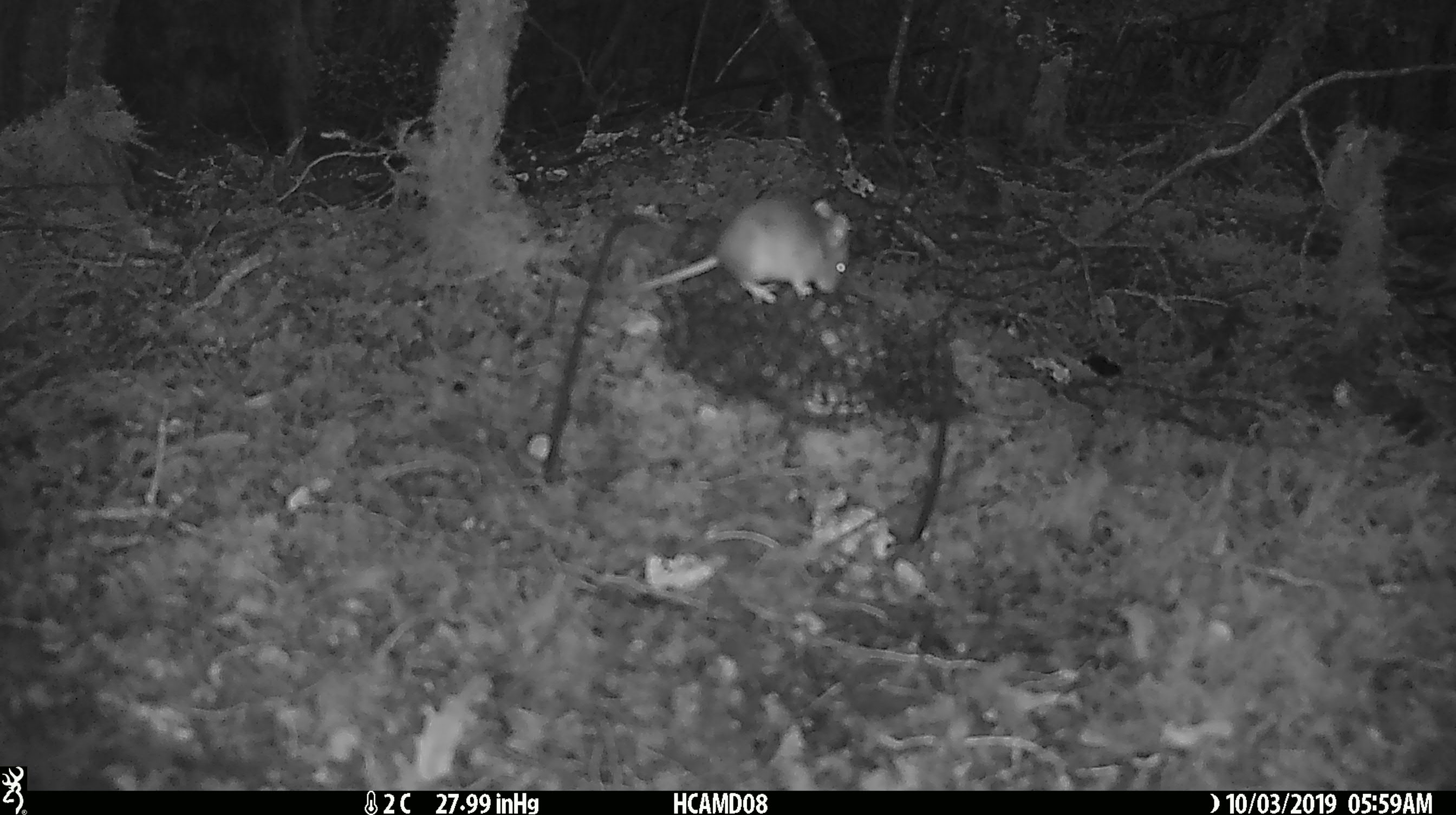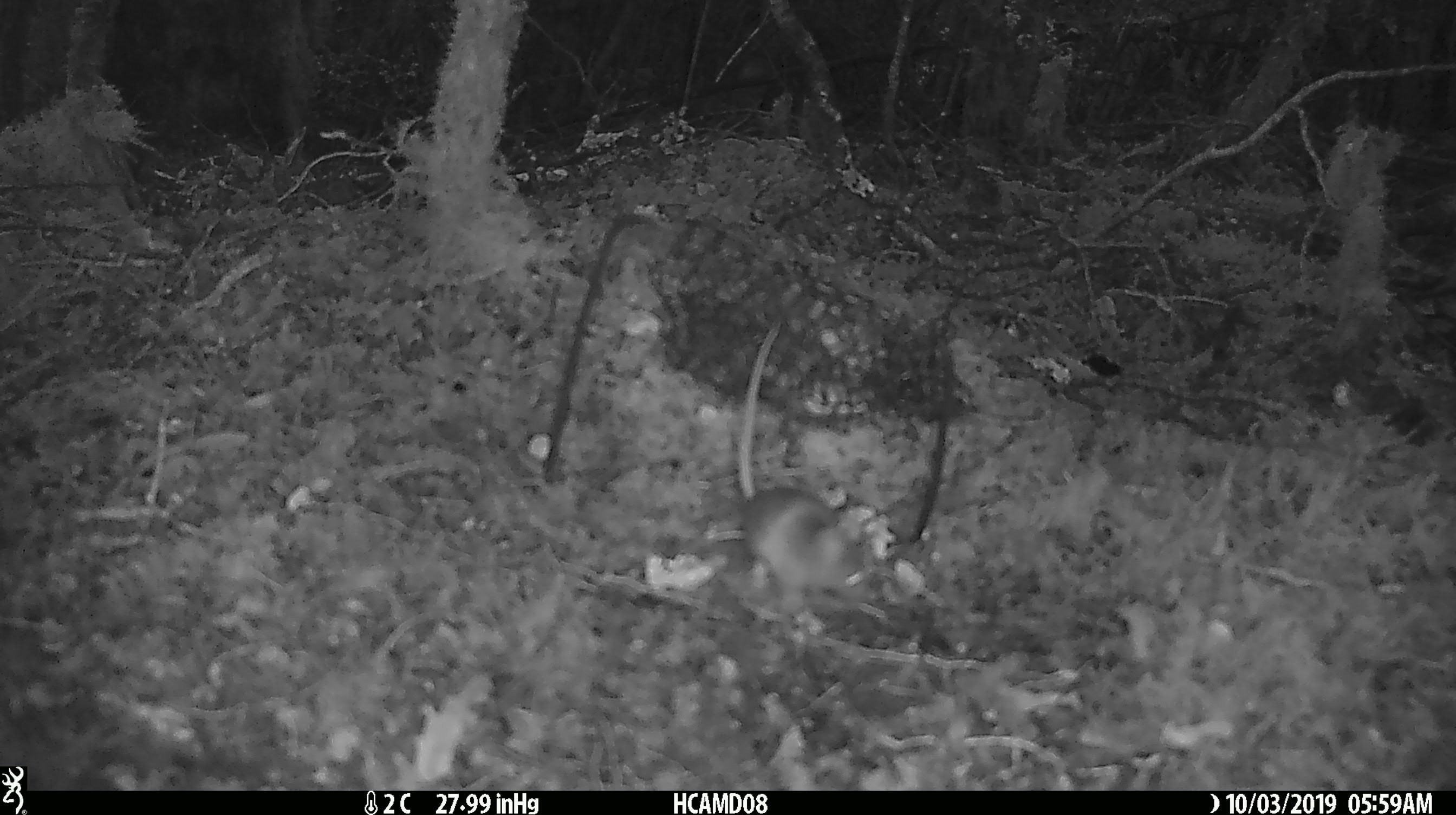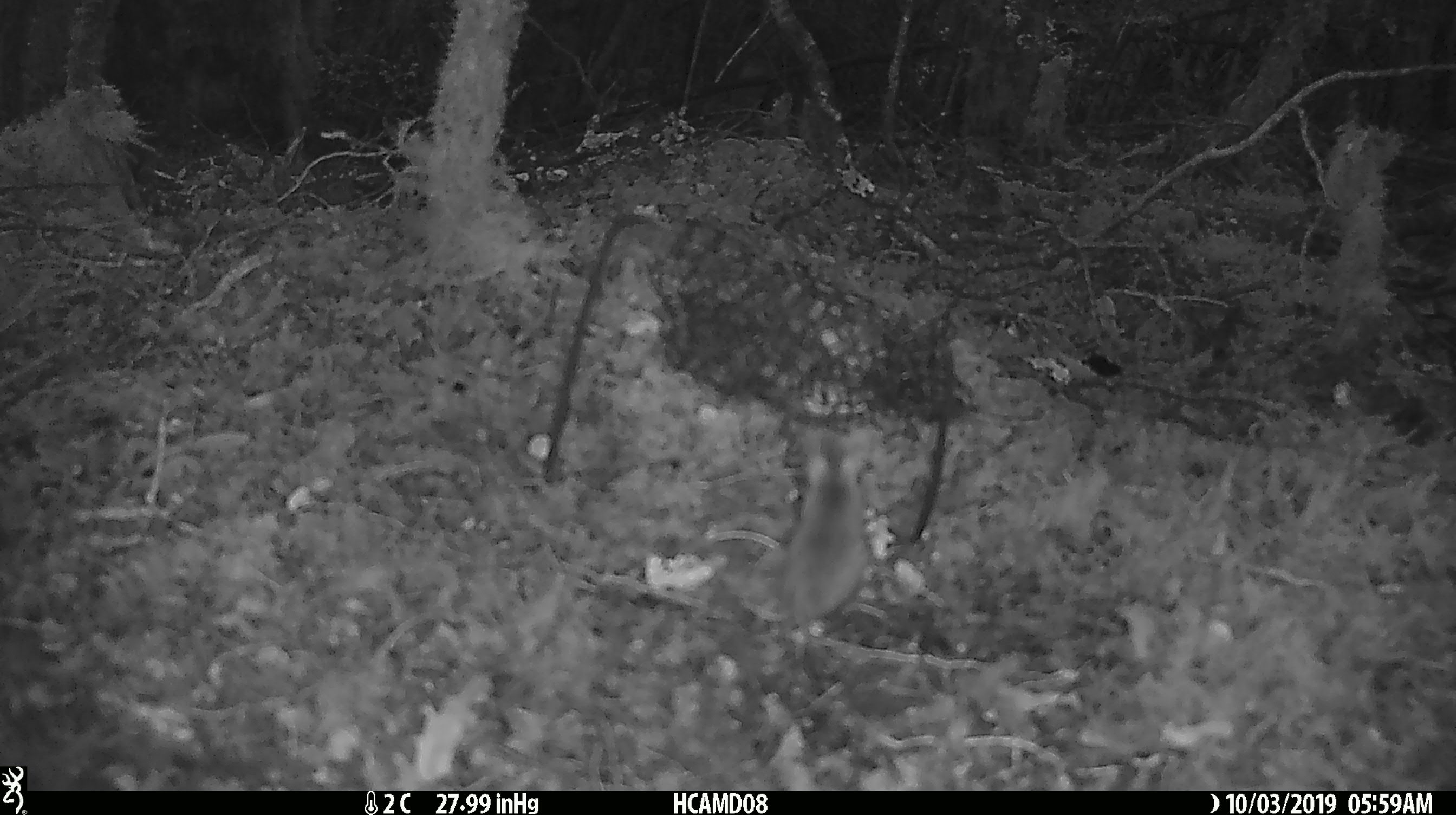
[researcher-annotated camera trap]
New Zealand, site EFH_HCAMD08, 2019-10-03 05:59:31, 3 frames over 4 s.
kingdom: Animalia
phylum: Chordata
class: Mammalia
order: Rodentia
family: Muridae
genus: Mus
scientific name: Mus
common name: mouse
Mouse (Mus).